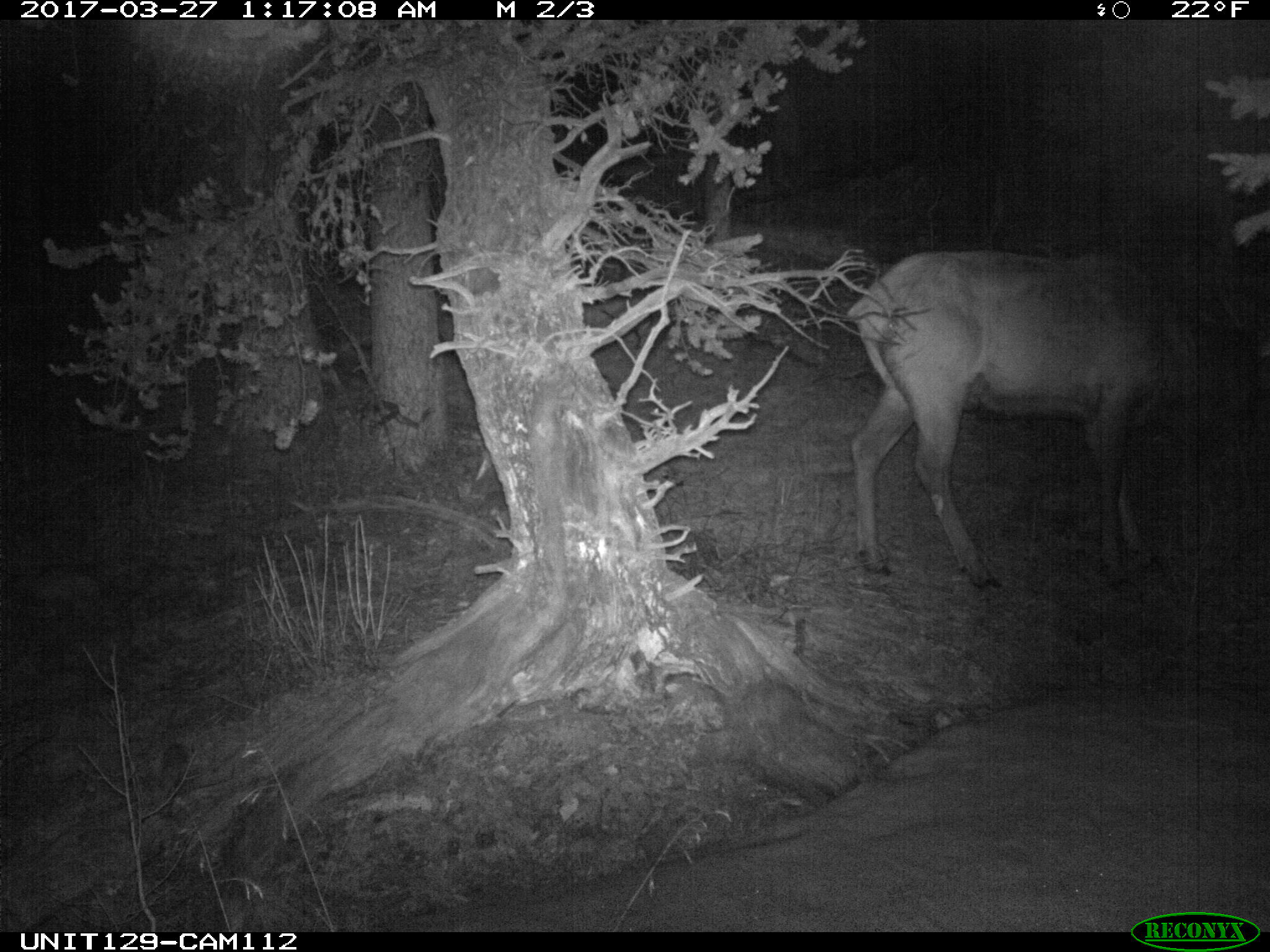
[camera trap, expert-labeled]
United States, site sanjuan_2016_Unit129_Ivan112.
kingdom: Animalia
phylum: Chordata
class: Mammalia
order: Artiodactyla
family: Cervidae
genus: Cervus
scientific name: Cervus elaphus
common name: red deer